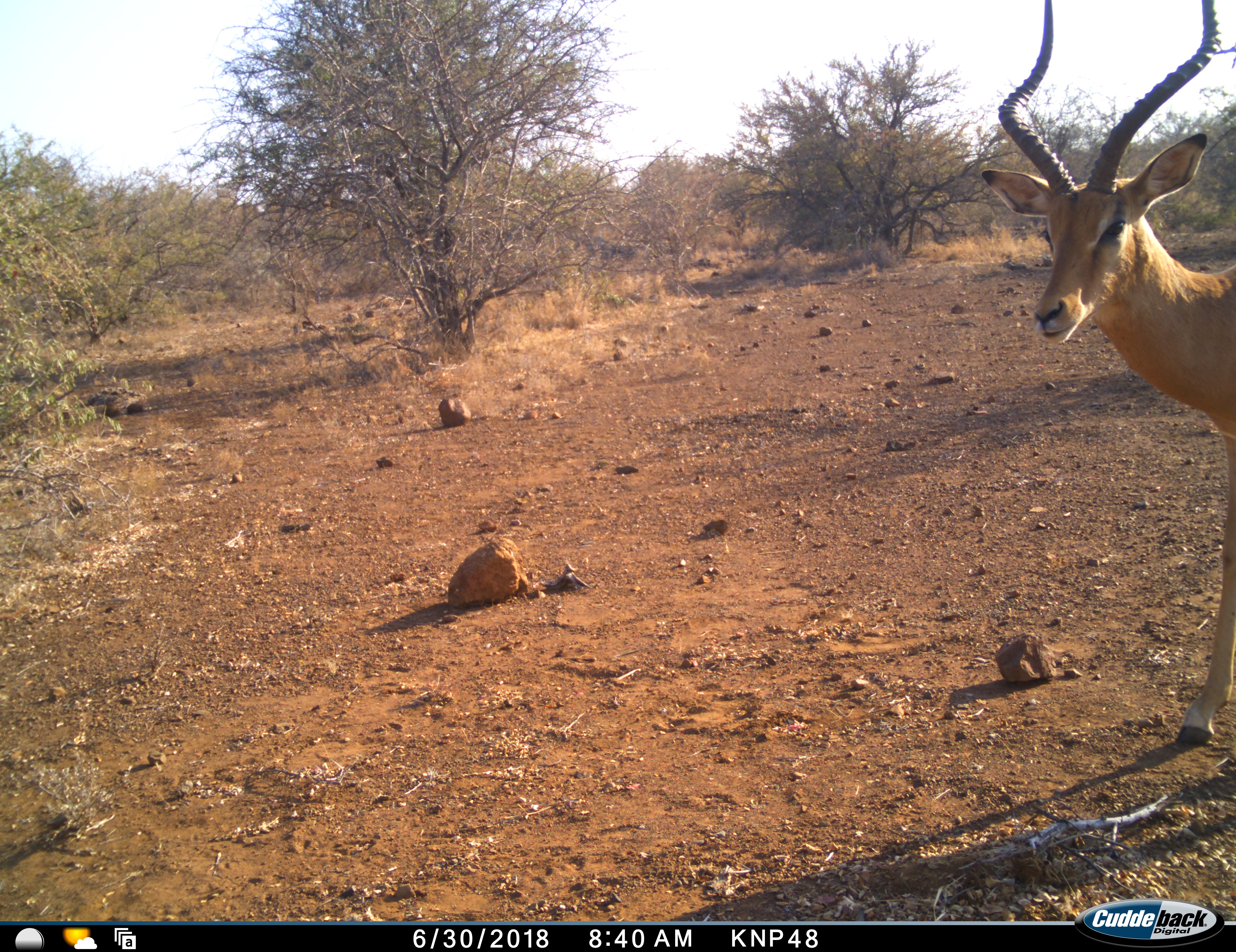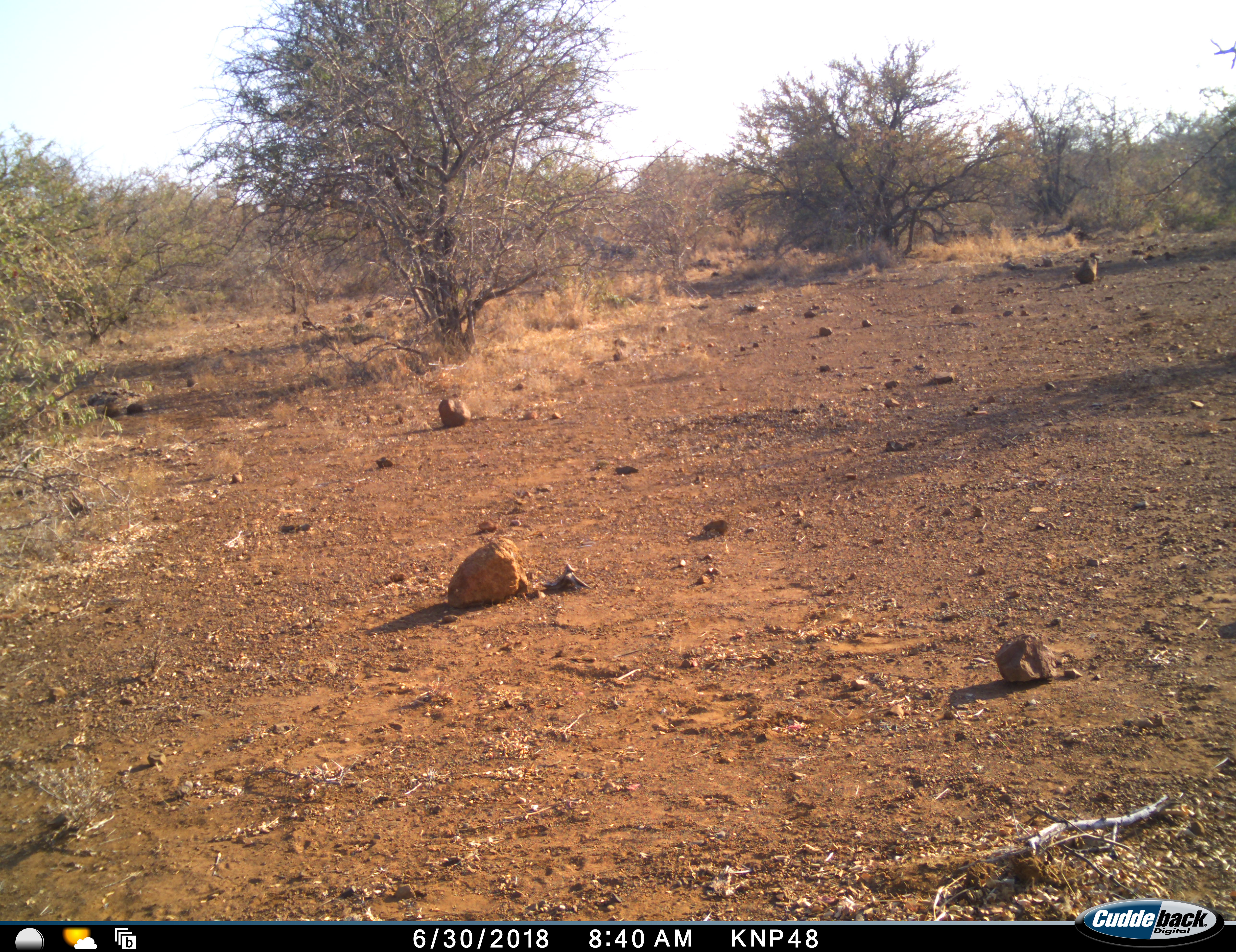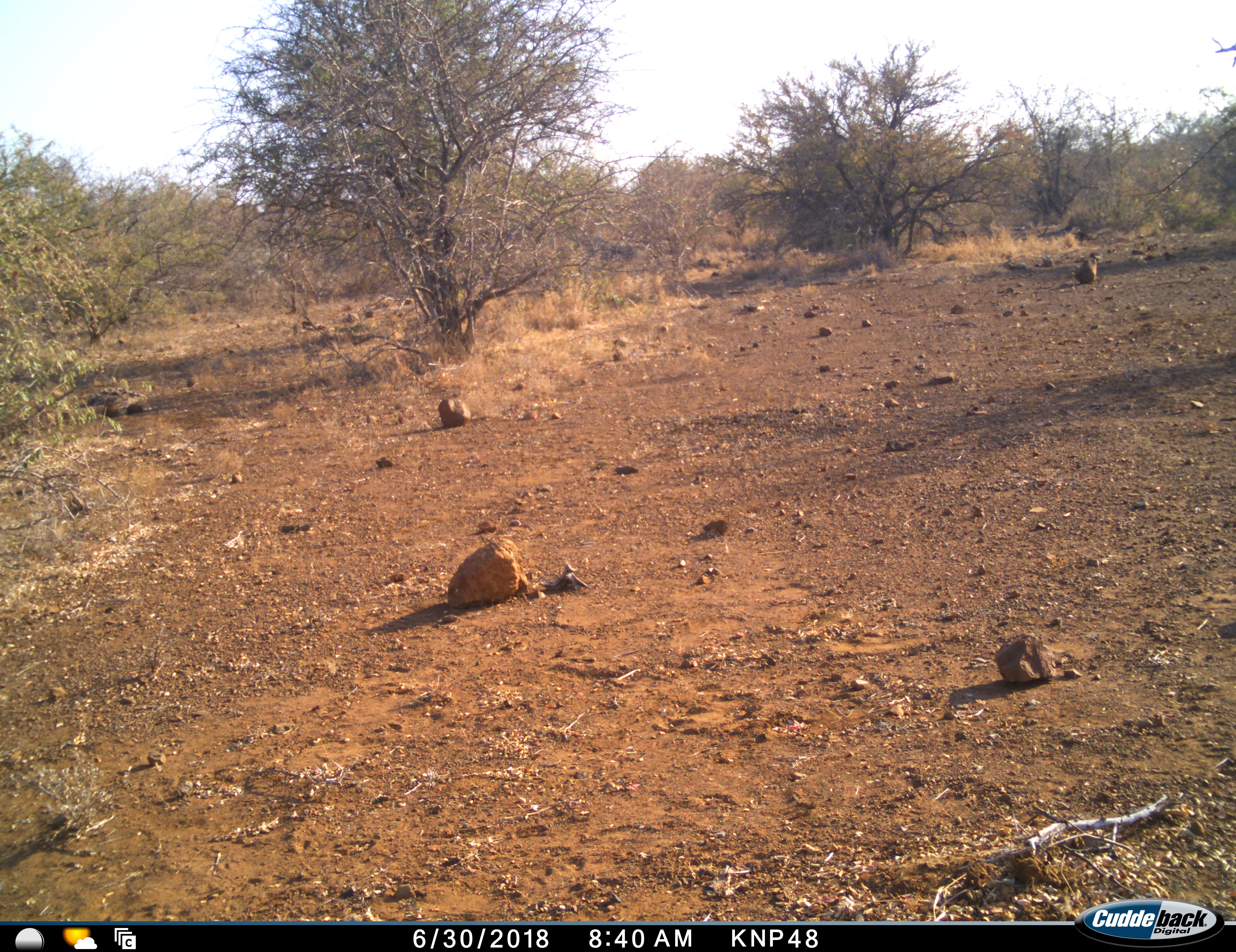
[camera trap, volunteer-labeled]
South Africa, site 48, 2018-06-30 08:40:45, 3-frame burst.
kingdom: Animalia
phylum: Chordata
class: Mammalia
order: Artiodactyla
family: Bovidae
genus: Aepyceros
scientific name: Aepyceros melampus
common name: impala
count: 1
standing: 50%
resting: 0%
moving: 60%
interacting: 0%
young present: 0%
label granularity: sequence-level